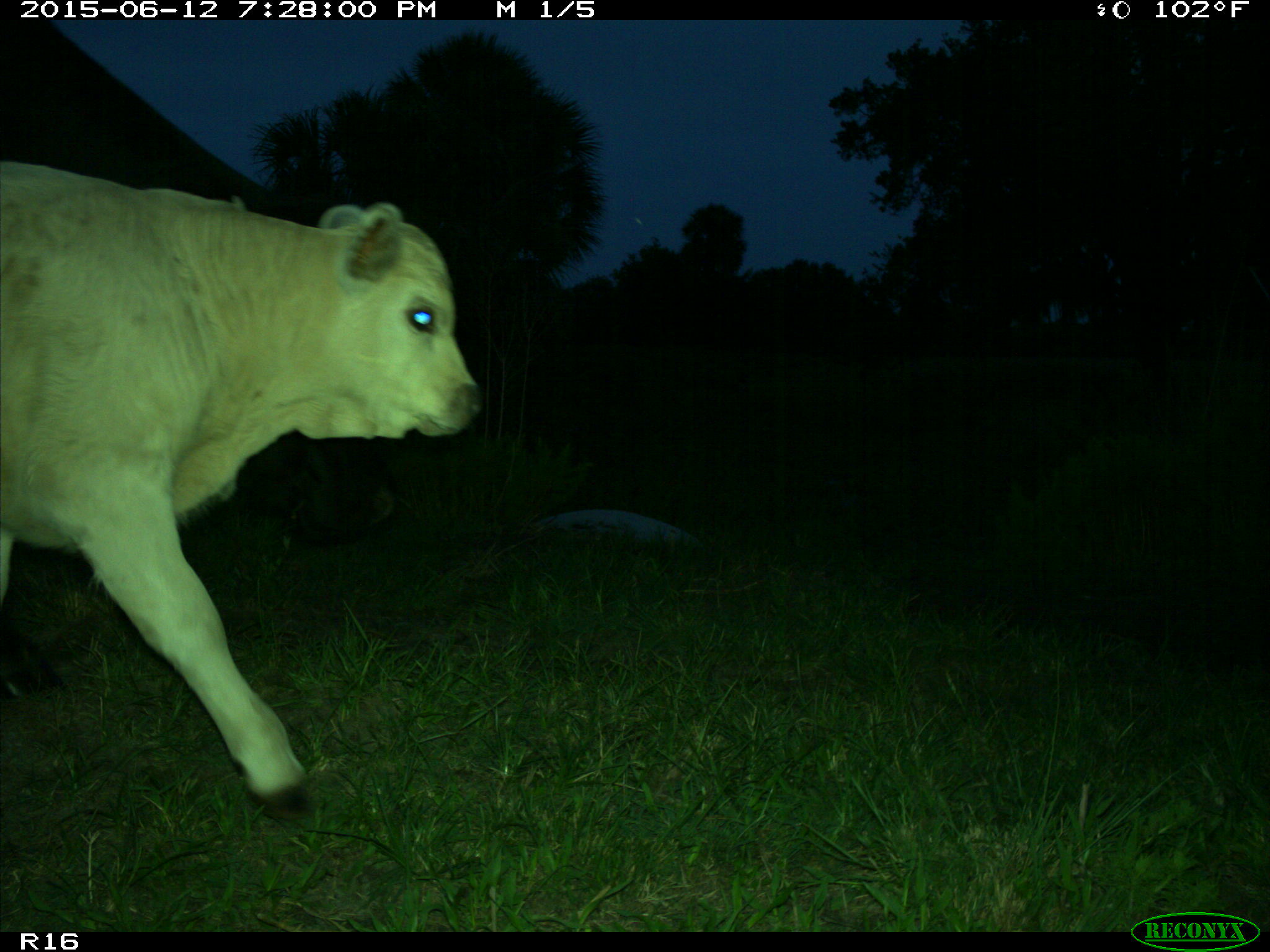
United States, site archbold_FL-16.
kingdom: Animalia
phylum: Chordata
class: Mammalia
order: Artiodactyla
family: Bovidae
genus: Bos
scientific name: Bos taurus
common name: domestic cow